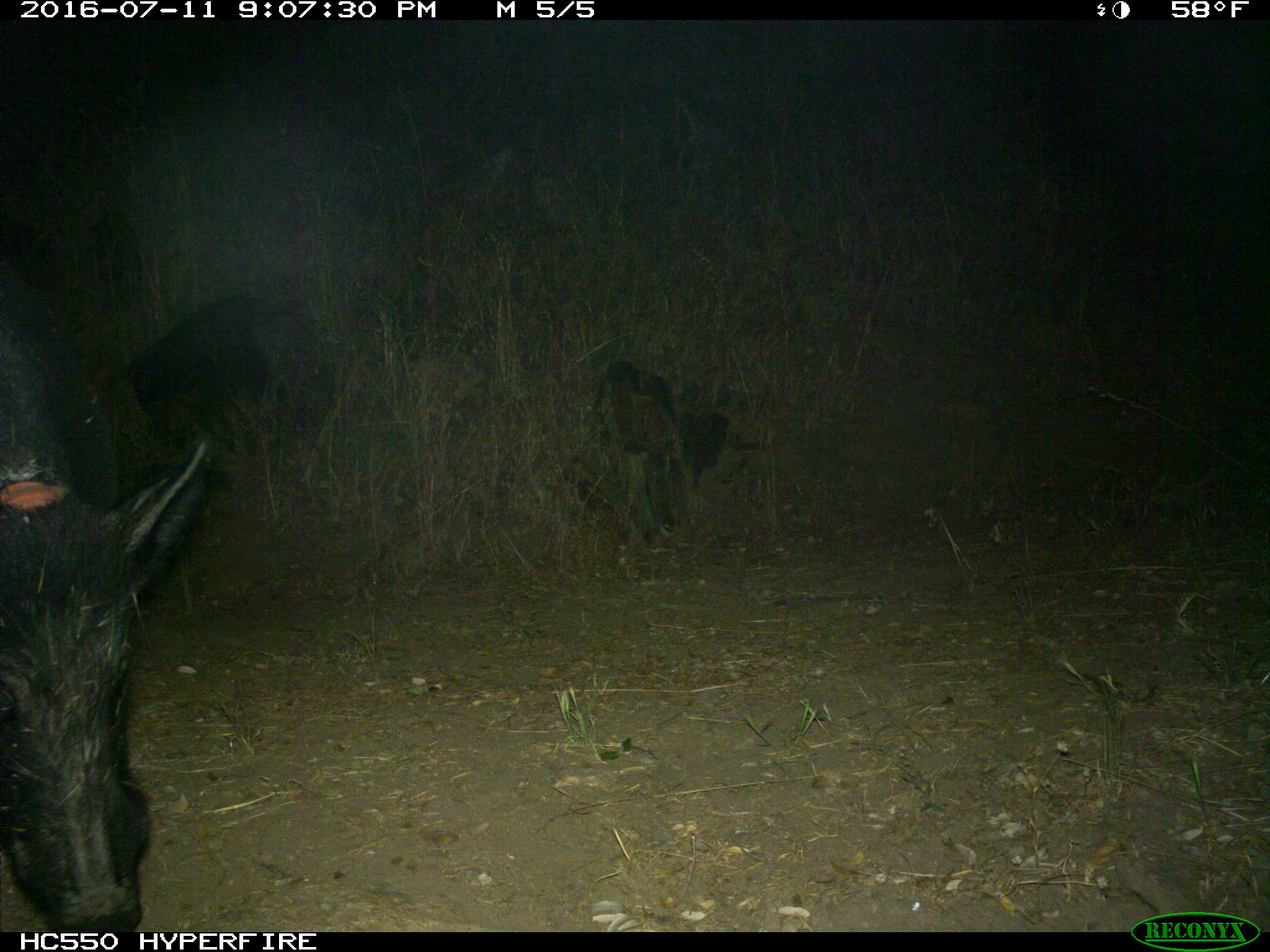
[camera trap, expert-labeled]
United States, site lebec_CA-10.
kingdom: Animalia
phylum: Chordata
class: Mammalia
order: Artiodactyla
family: Suidae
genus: Sus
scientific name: Sus scrofa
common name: wild boar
Sus scrofa (wild boar).